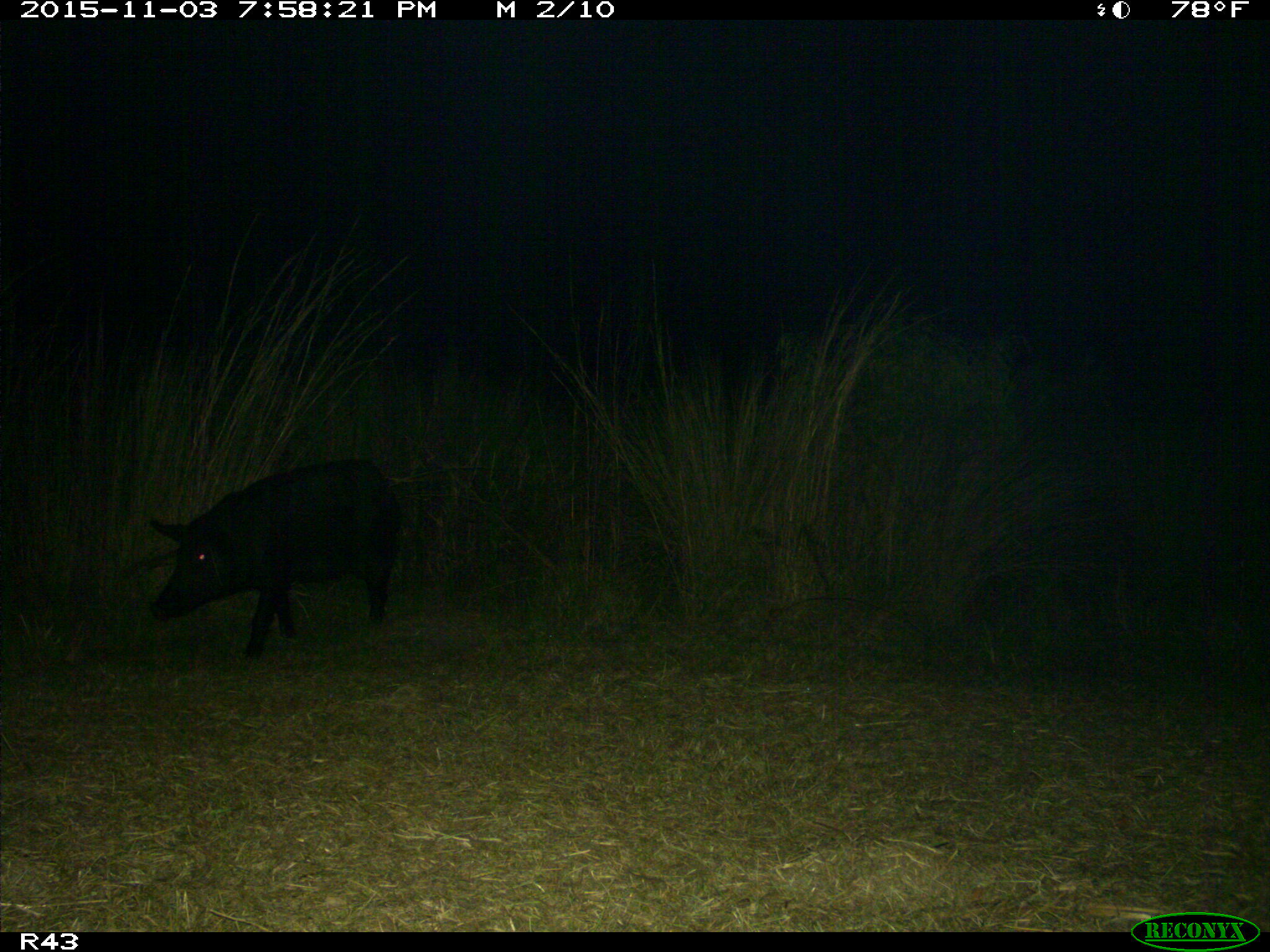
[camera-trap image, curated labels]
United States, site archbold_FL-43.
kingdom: Animalia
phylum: Chordata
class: Mammalia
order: Artiodactyla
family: Suidae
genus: Sus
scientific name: Sus scrofa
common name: wild boar